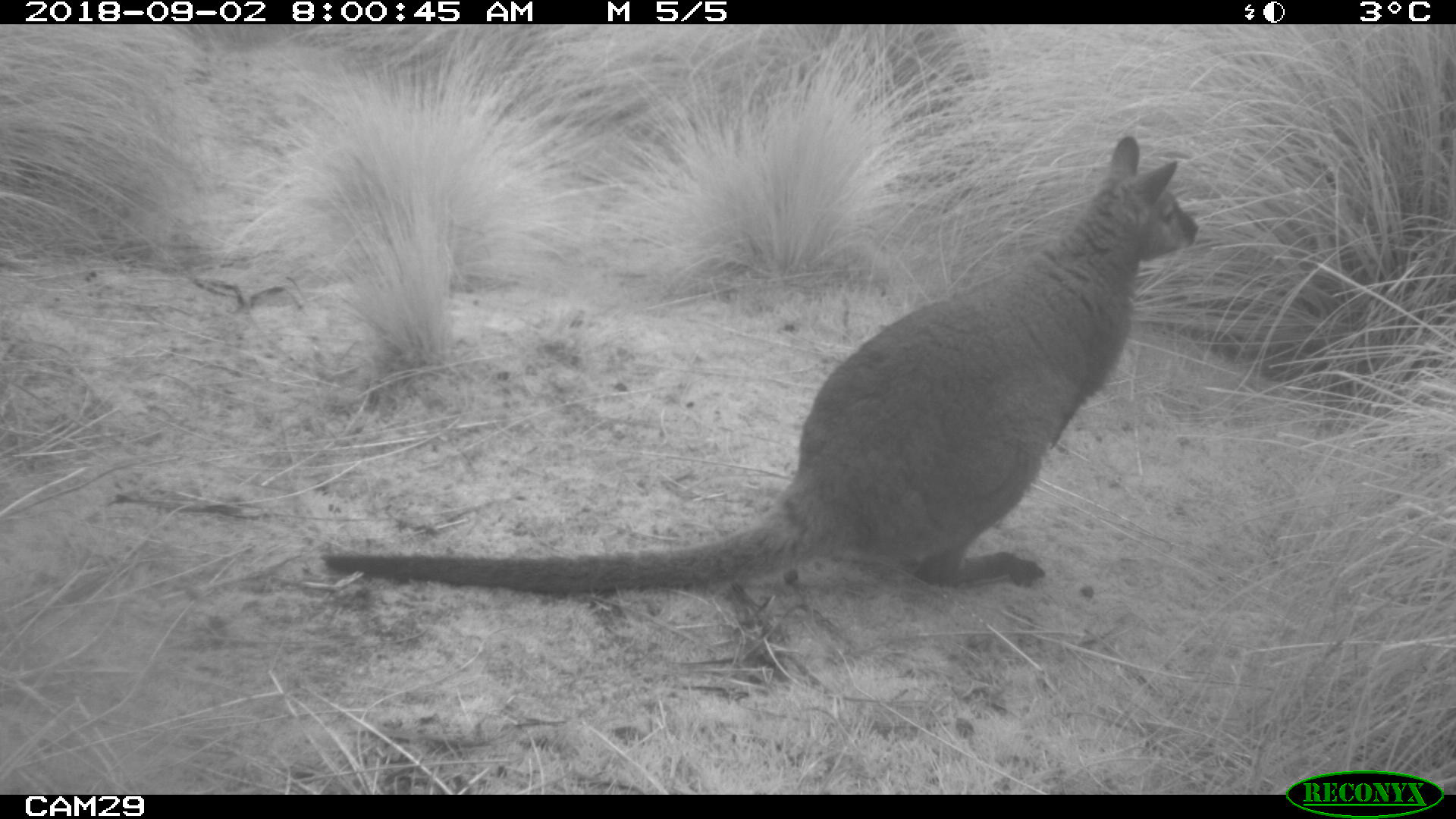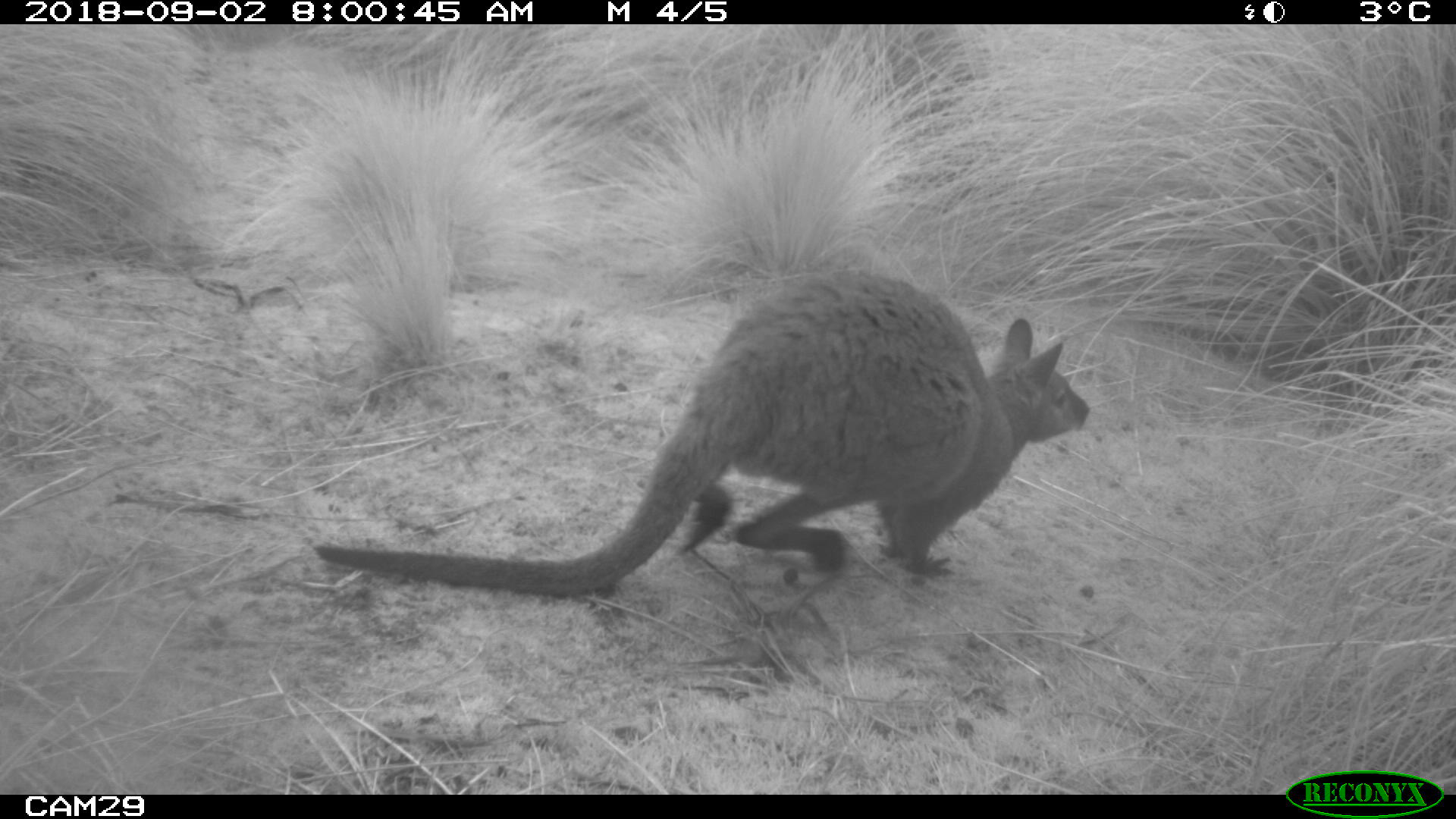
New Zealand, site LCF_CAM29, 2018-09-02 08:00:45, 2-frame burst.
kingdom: Animalia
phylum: Chordata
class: Mammalia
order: Diprotodontia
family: Macropodidae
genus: Notamacropus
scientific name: Notamacropus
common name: wallaby